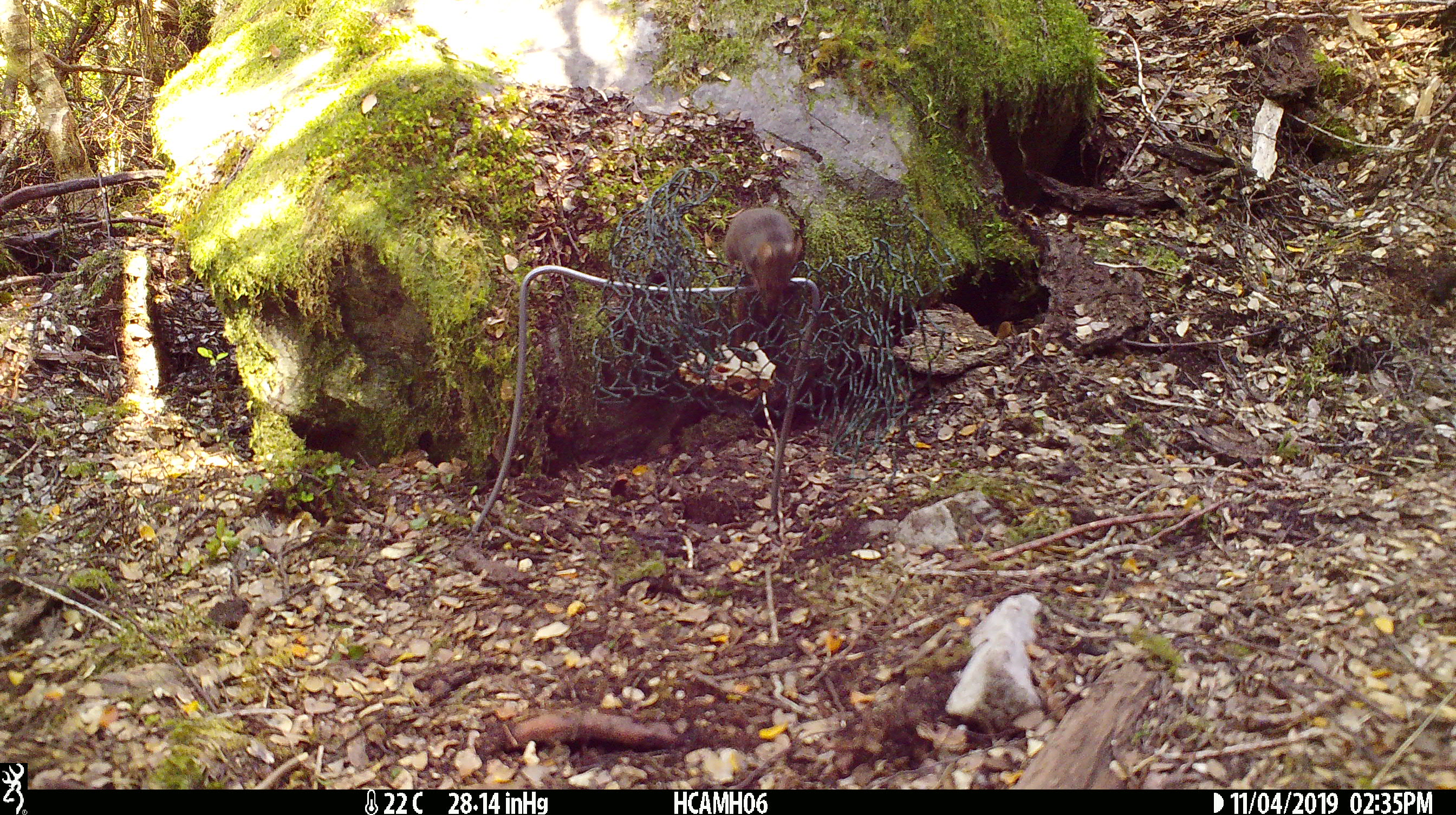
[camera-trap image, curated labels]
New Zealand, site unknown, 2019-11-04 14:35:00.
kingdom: Animalia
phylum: Chordata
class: Mammalia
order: Rodentia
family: Muridae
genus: Mus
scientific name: Mus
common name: mouse